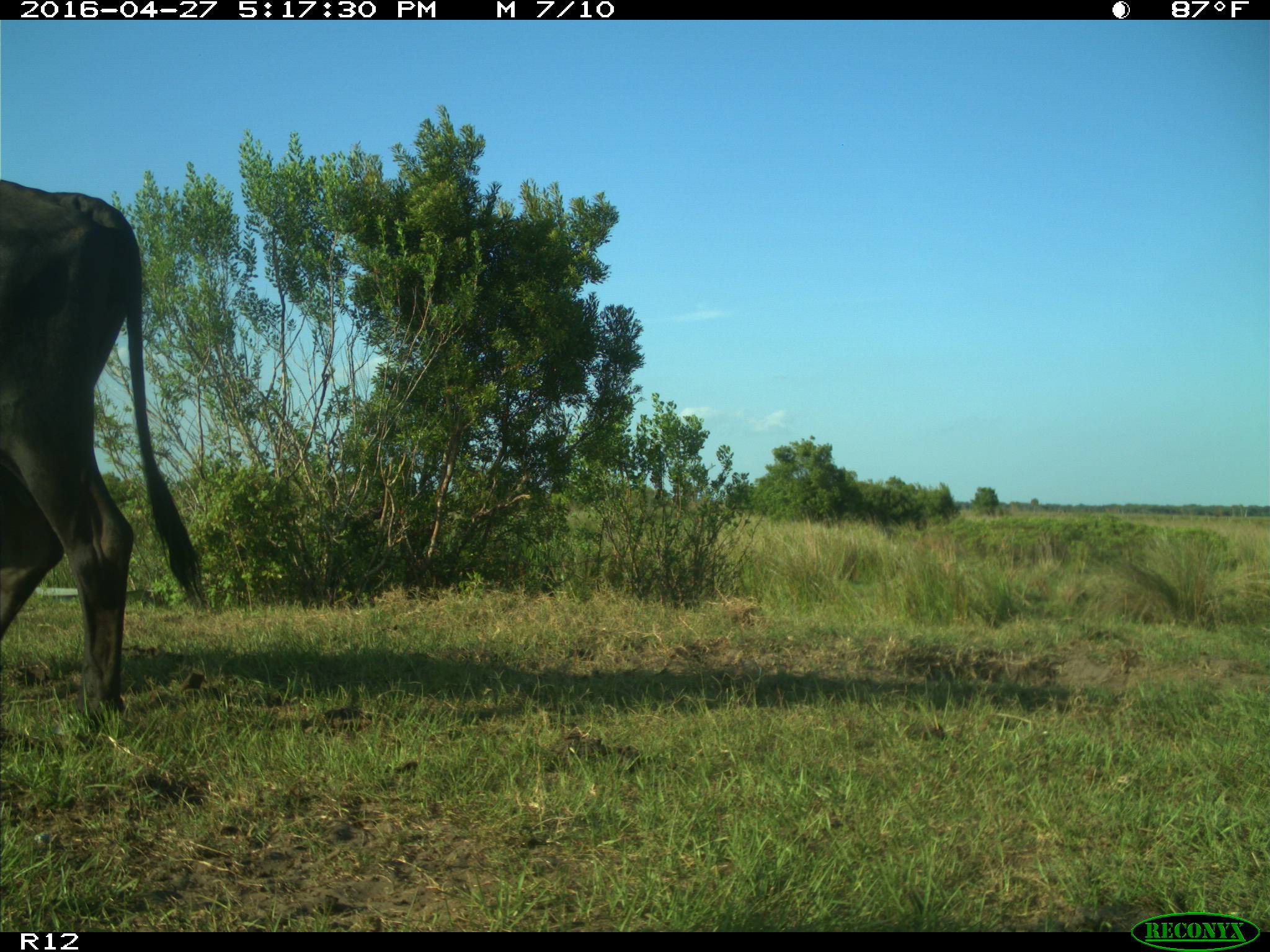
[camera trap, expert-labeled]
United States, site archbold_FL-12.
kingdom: Animalia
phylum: Chordata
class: Mammalia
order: Artiodactyla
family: Bovidae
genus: Bos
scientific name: Bos taurus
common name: domestic cow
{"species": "Bos taurus (domestic cow)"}